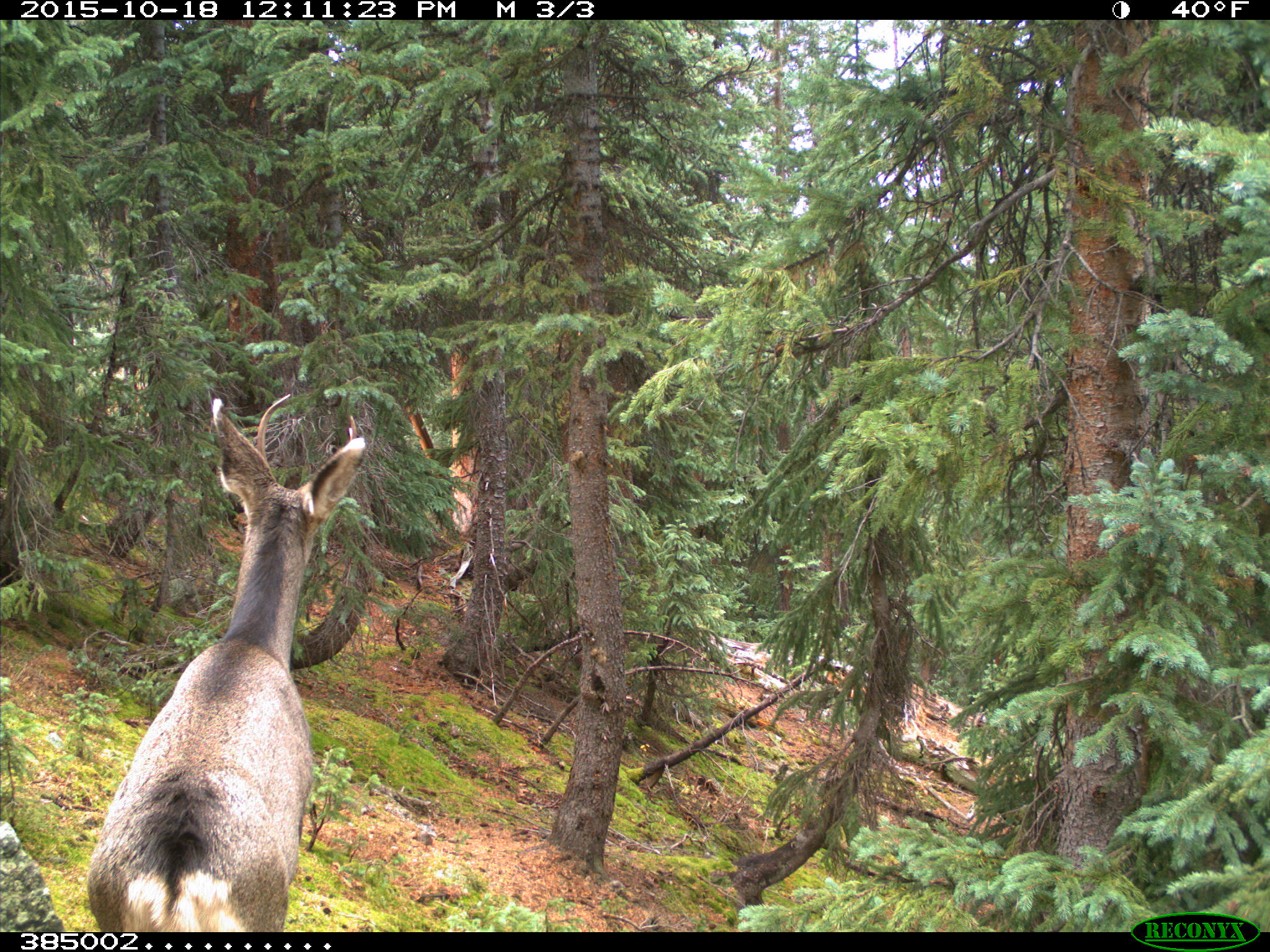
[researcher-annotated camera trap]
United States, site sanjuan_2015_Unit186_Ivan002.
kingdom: Animalia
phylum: Chordata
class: Mammalia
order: Artiodactyla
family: Cervidae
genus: Odocoileus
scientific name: Odocoileus hemionus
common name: mule deer